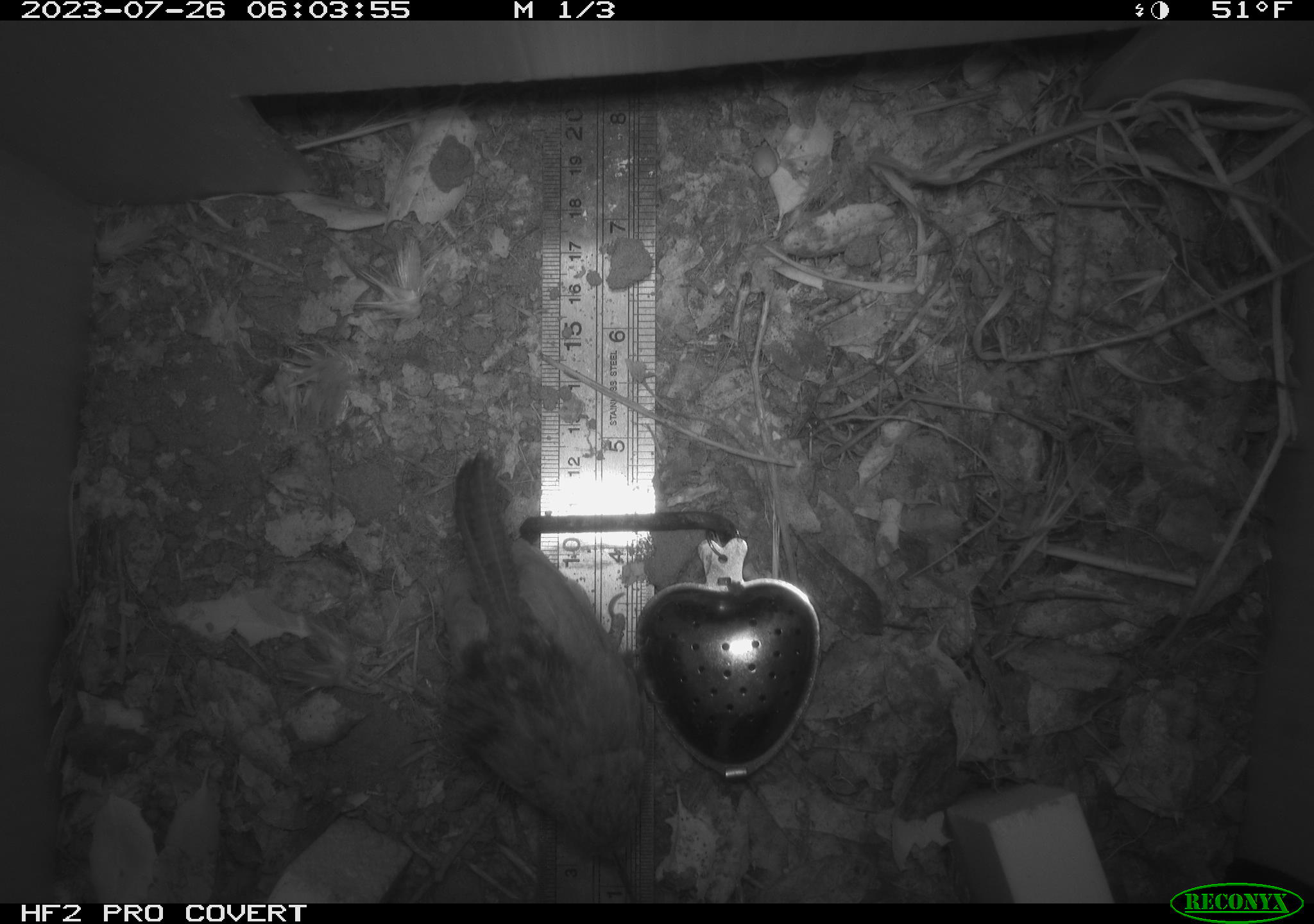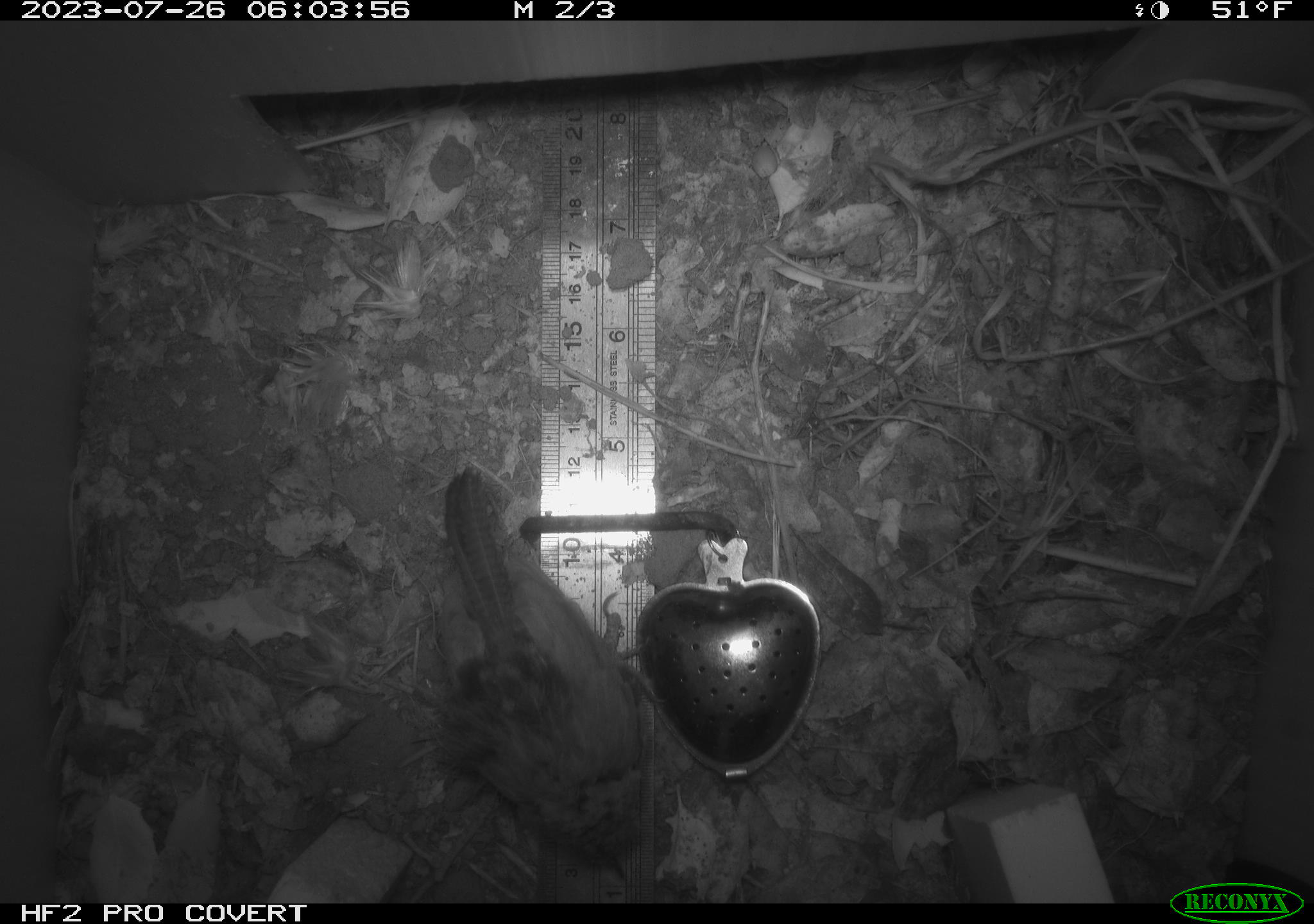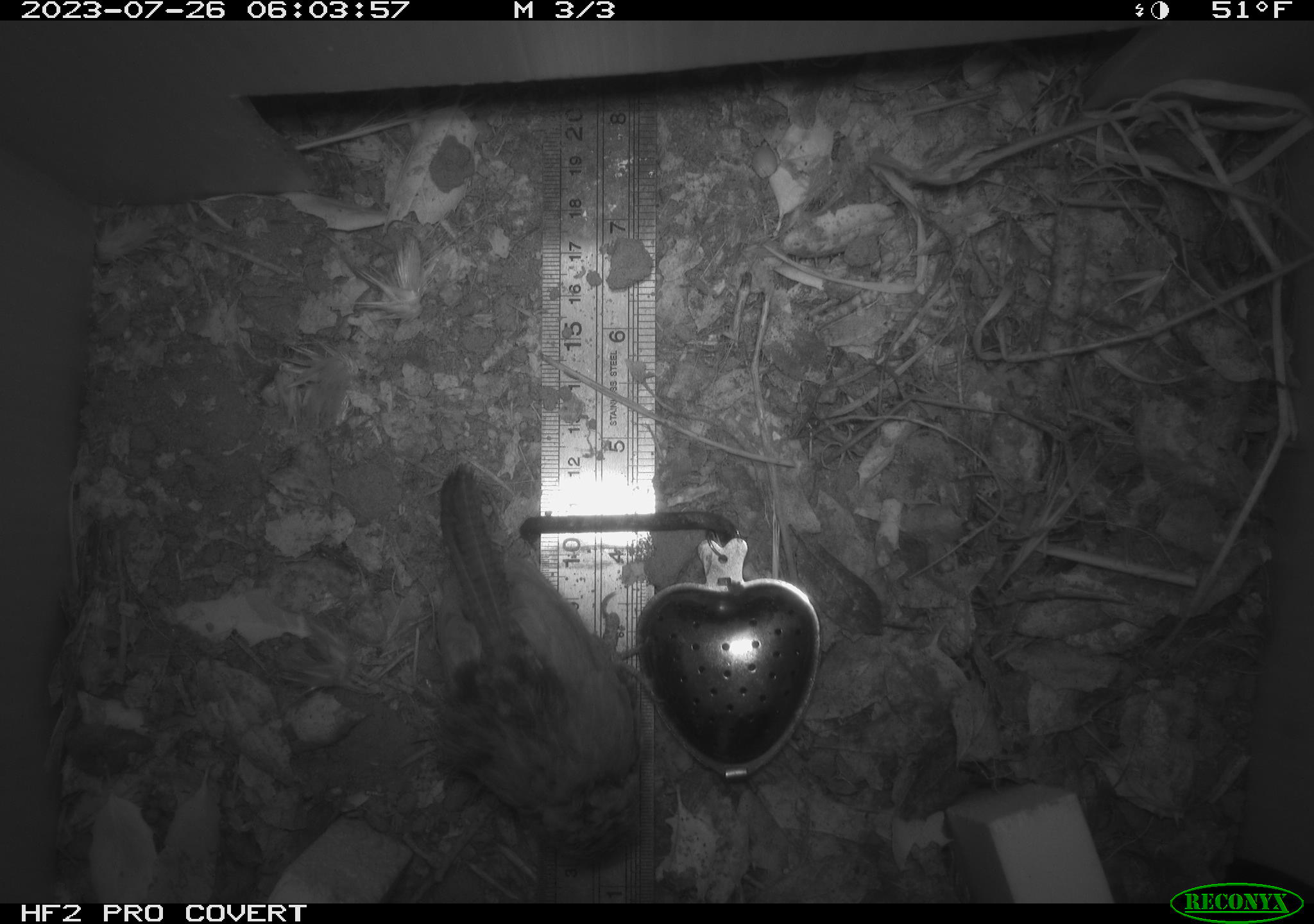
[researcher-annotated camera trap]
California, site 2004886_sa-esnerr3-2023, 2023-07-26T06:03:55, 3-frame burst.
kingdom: Animalia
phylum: Chordata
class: Aves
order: Passeriformes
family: Troglodytidae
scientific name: Troglodytidae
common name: wren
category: troglodytidae family